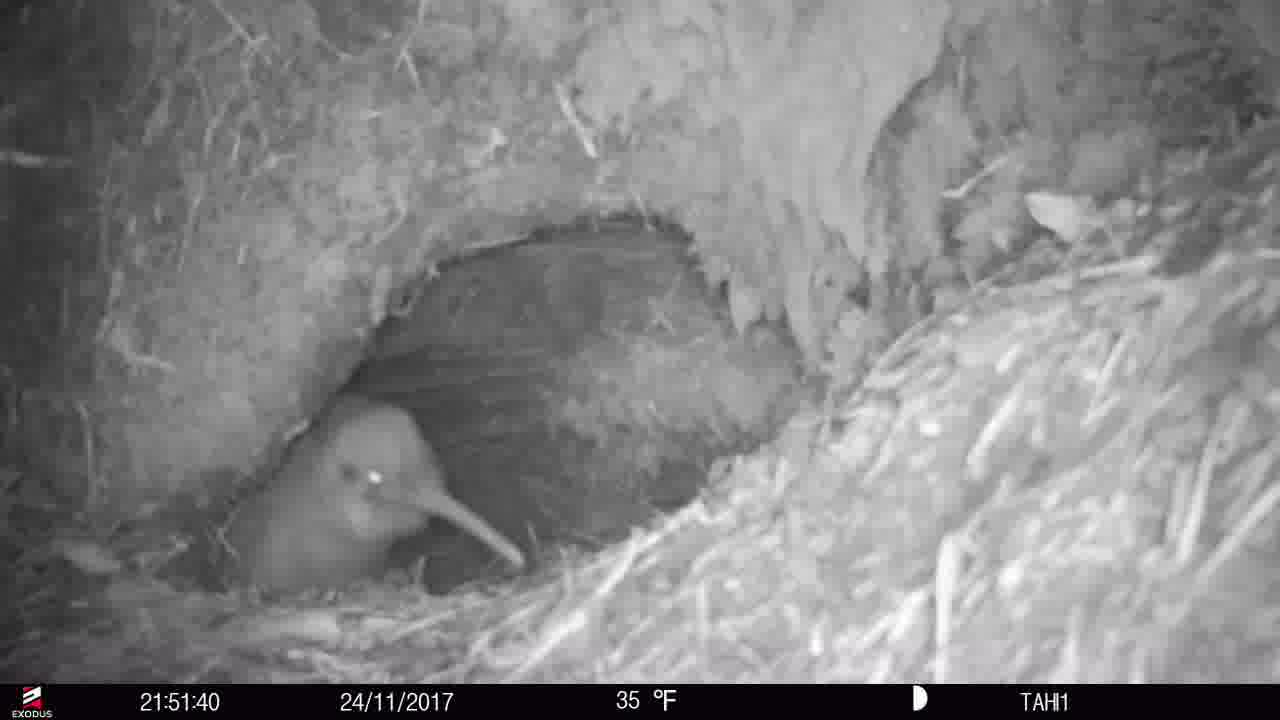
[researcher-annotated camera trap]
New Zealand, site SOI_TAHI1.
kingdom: Animalia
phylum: Chordata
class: Aves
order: Apterygiformes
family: Apterygidae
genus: Apteryx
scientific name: Apteryx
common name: kiwi